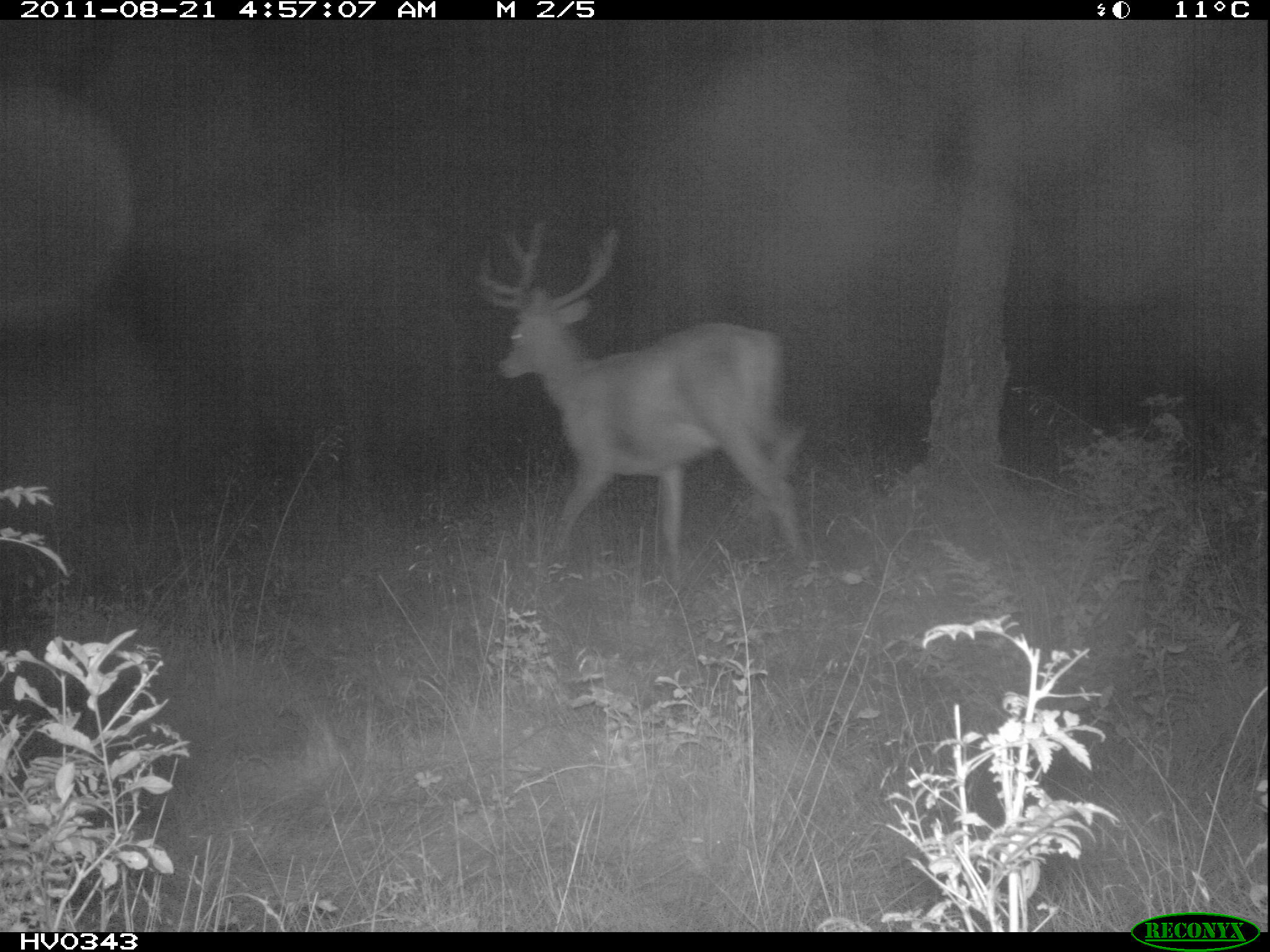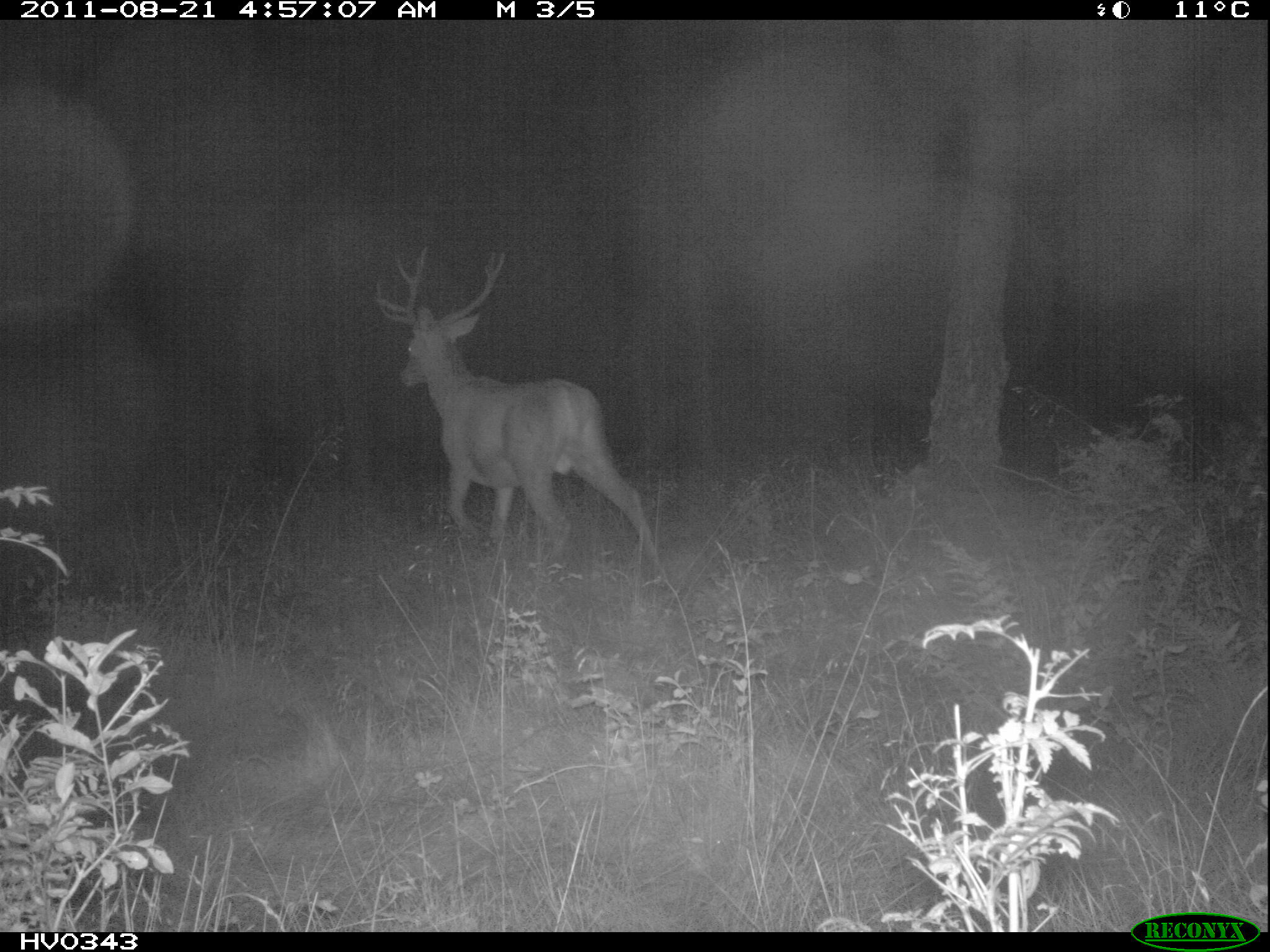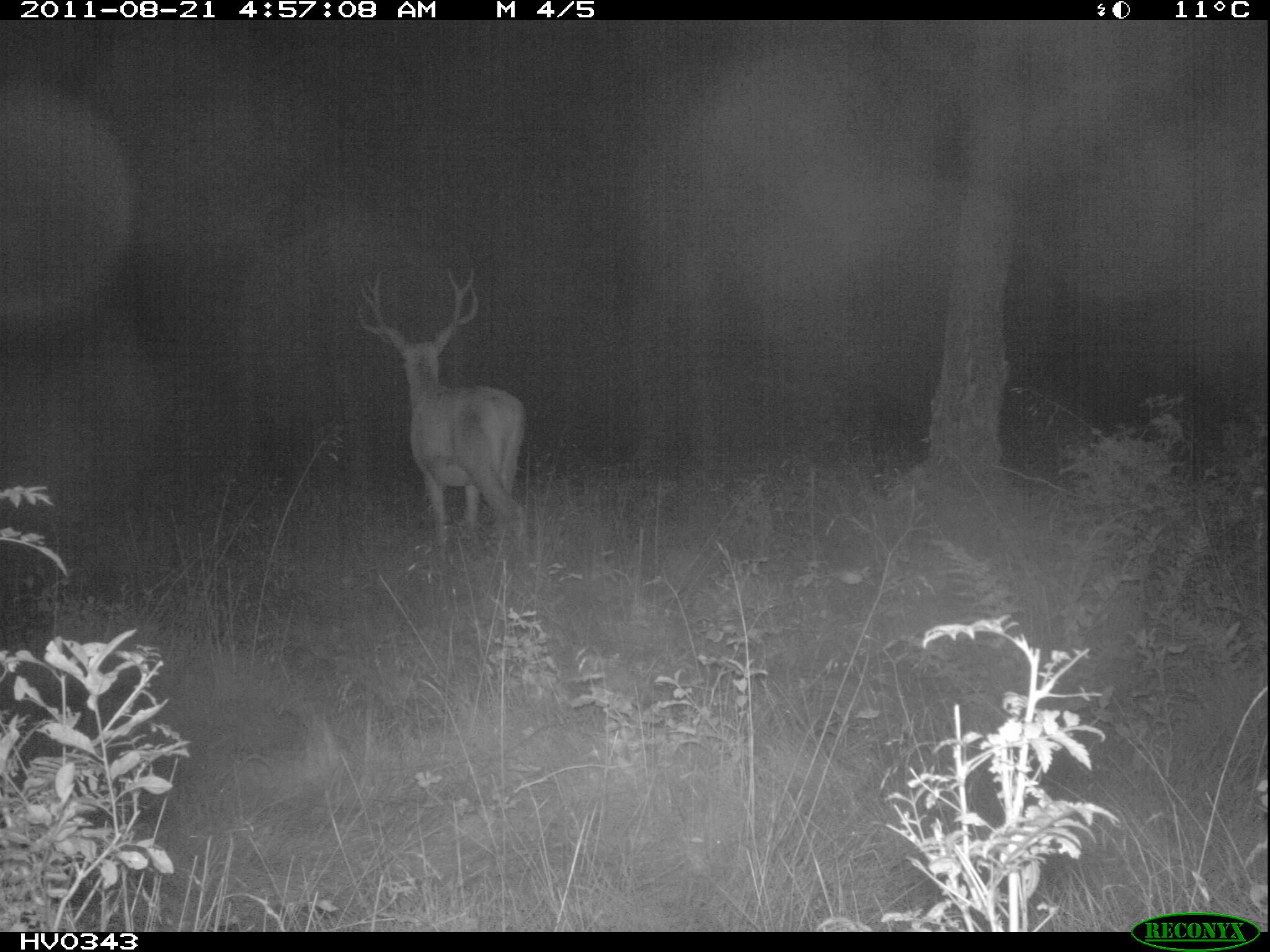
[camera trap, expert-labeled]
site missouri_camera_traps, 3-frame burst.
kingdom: Animalia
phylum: Chordata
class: Mammalia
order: Artiodactyla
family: Cervidae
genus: Cervus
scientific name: Cervus elaphus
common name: red deer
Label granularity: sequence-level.